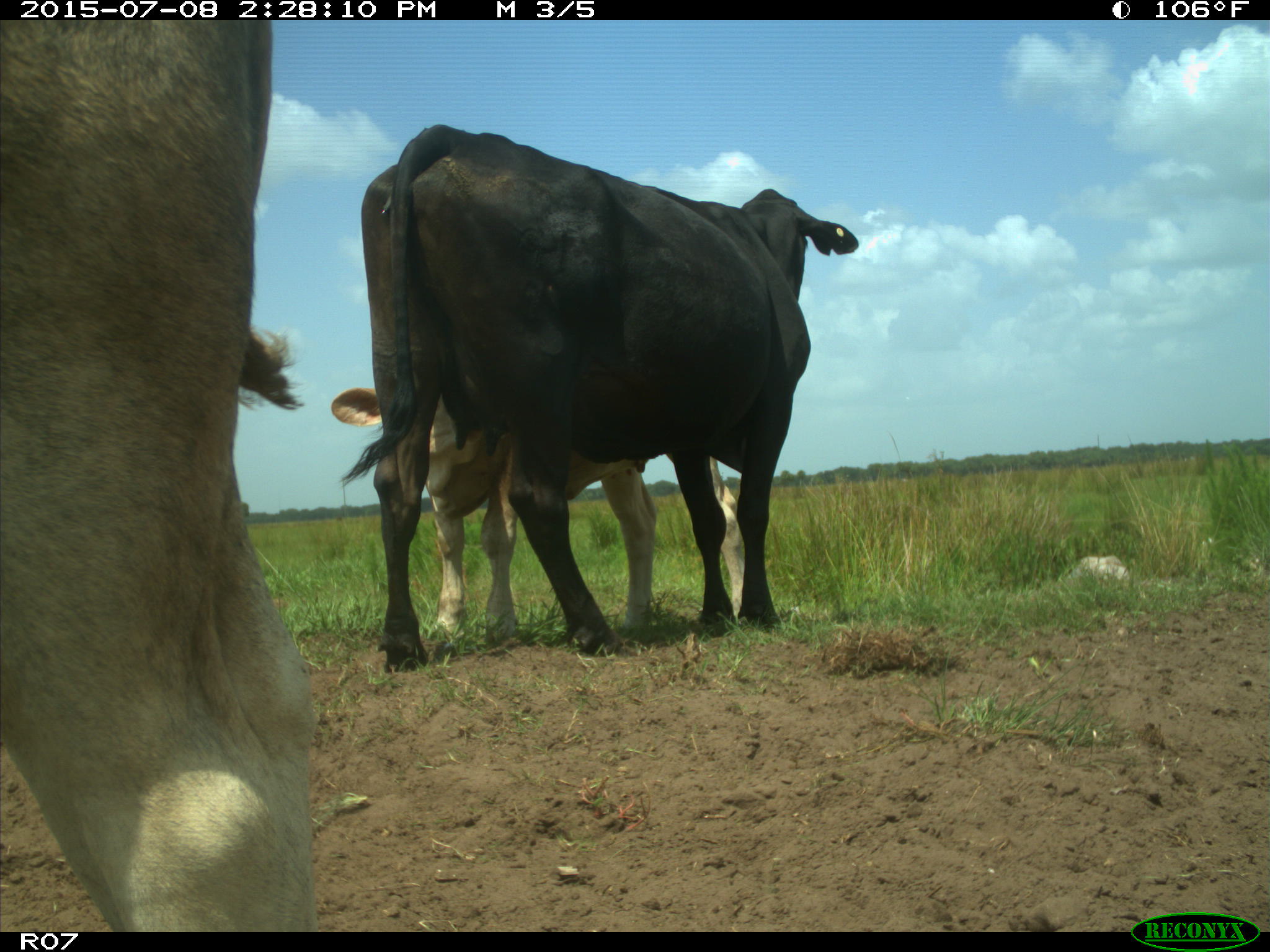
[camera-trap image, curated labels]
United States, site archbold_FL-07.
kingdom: Animalia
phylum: Chordata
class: Mammalia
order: Artiodactyla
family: Bovidae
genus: Bos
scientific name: Bos taurus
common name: domestic cow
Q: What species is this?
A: Bos taurus (domestic cow).